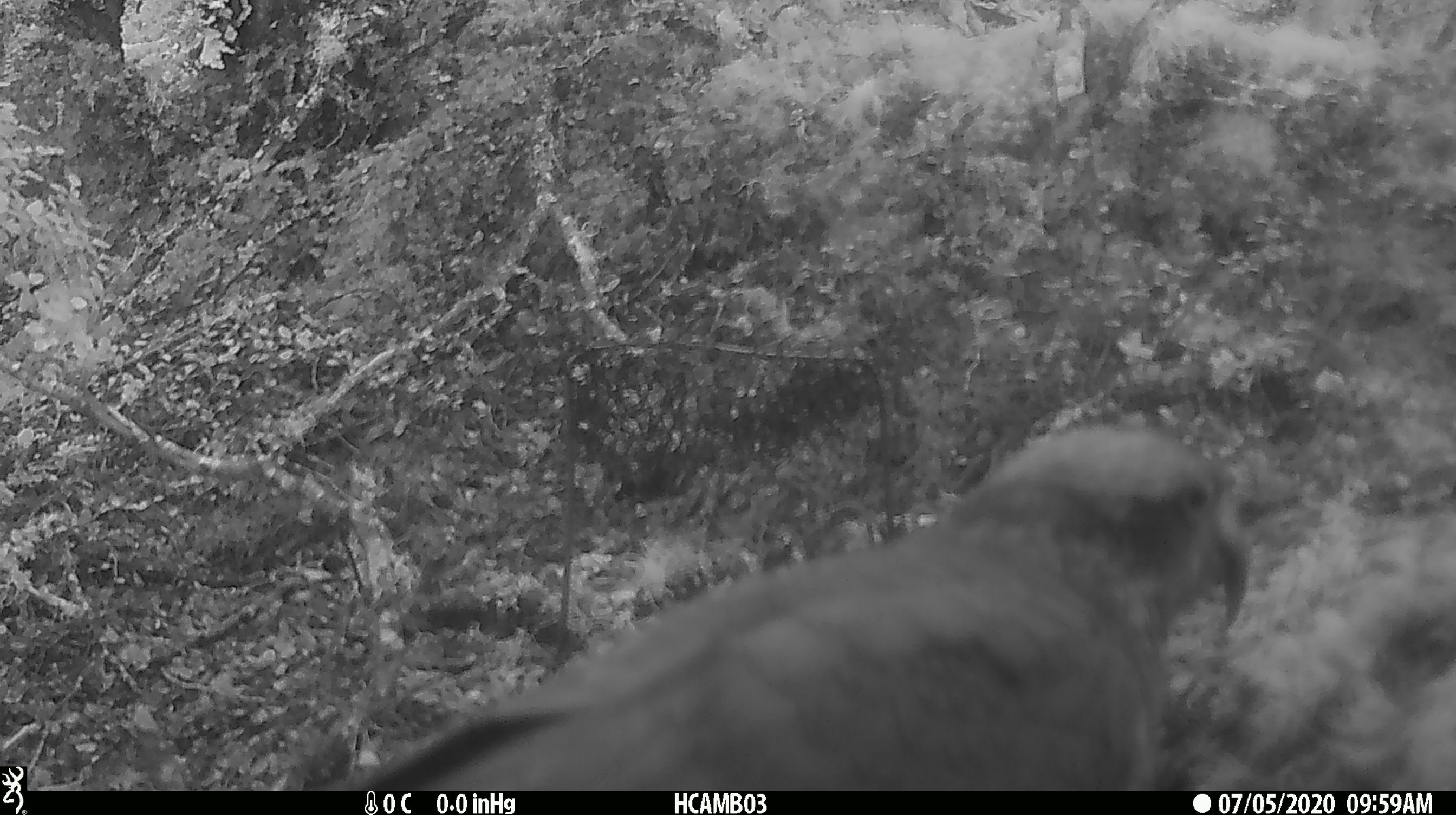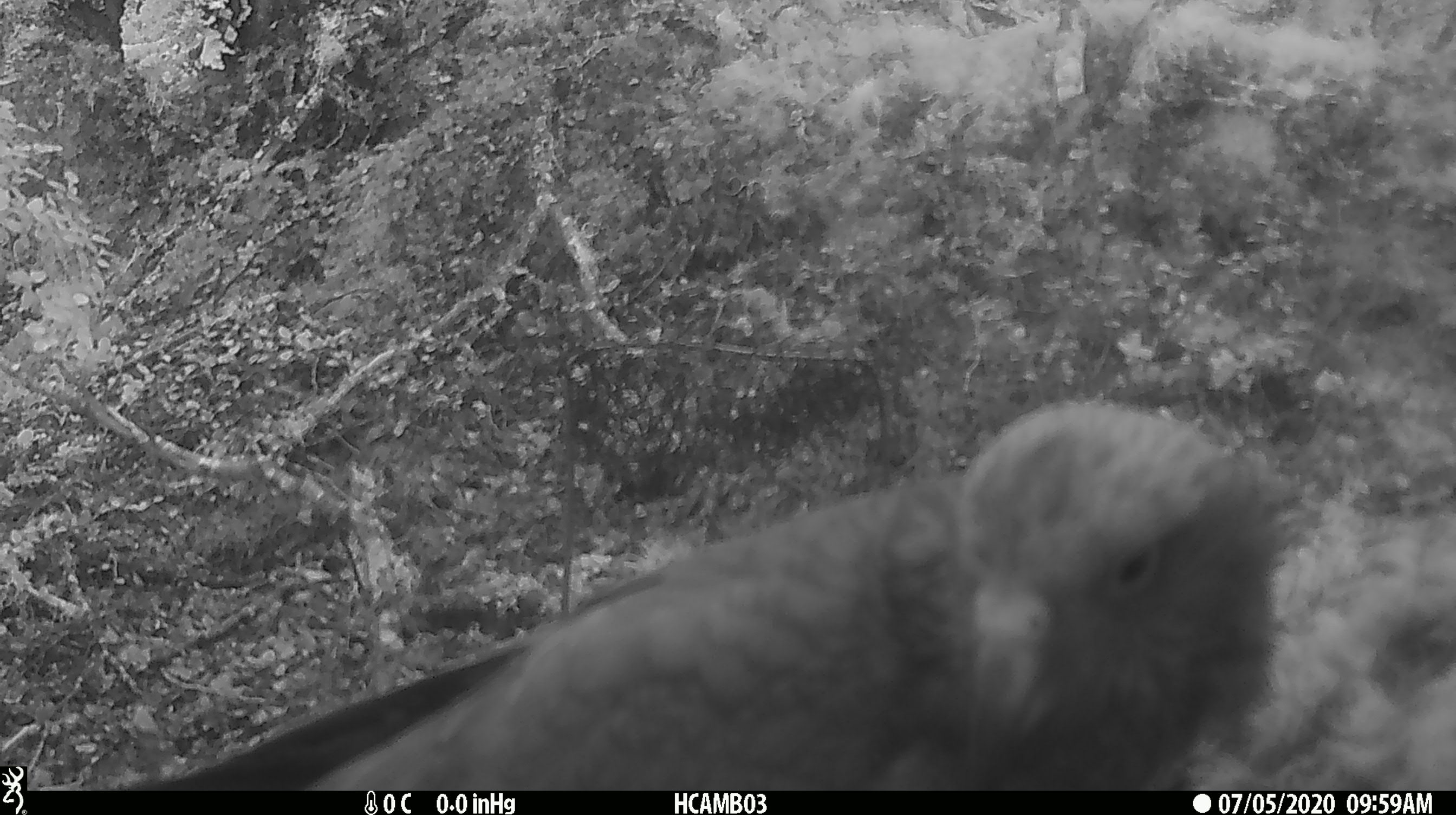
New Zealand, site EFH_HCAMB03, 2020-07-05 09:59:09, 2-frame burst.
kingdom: Animalia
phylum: Chordata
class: Aves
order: Psittaciformes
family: Strigopidae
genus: Nestor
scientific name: Nestor notabilis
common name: kea